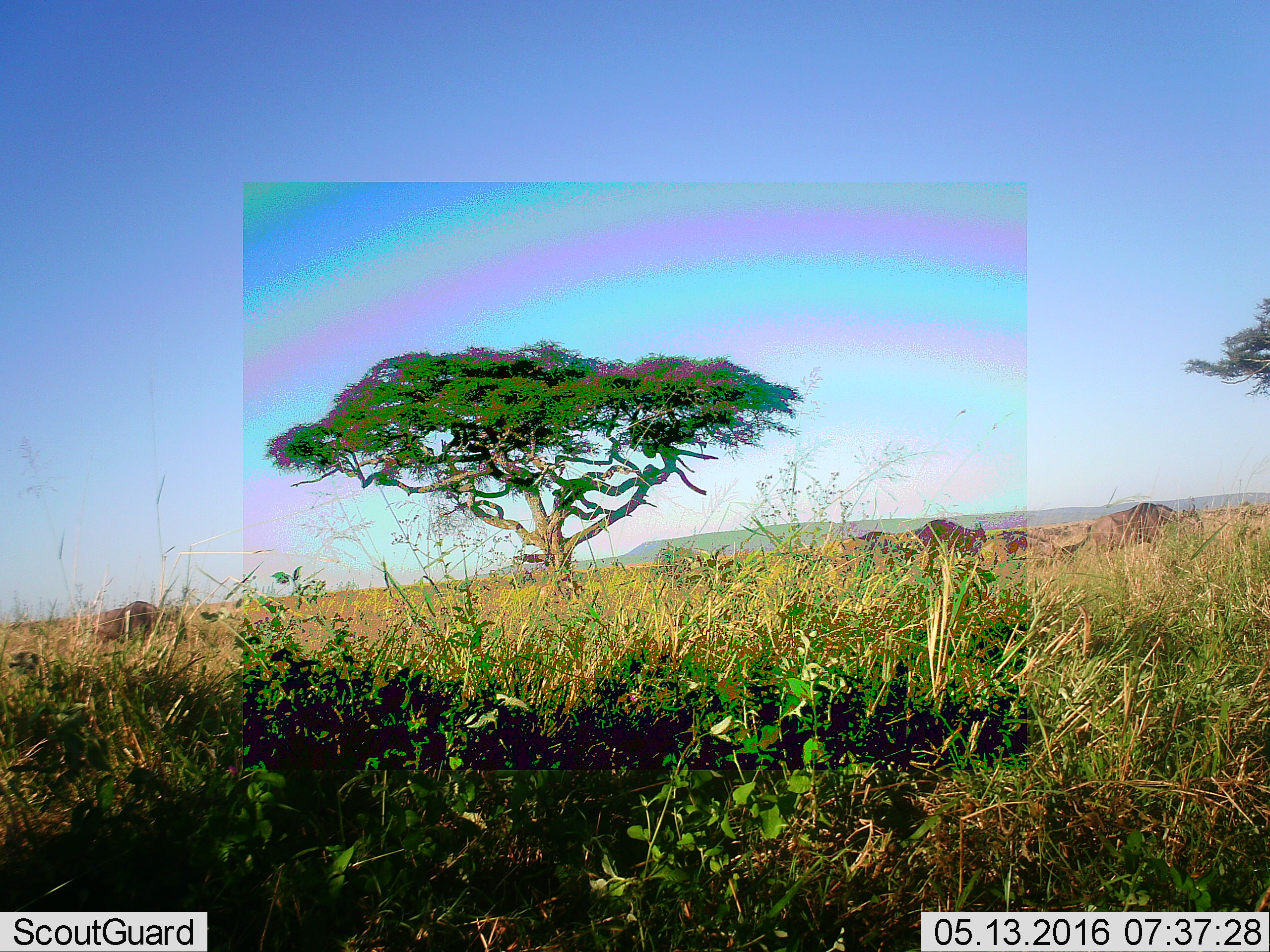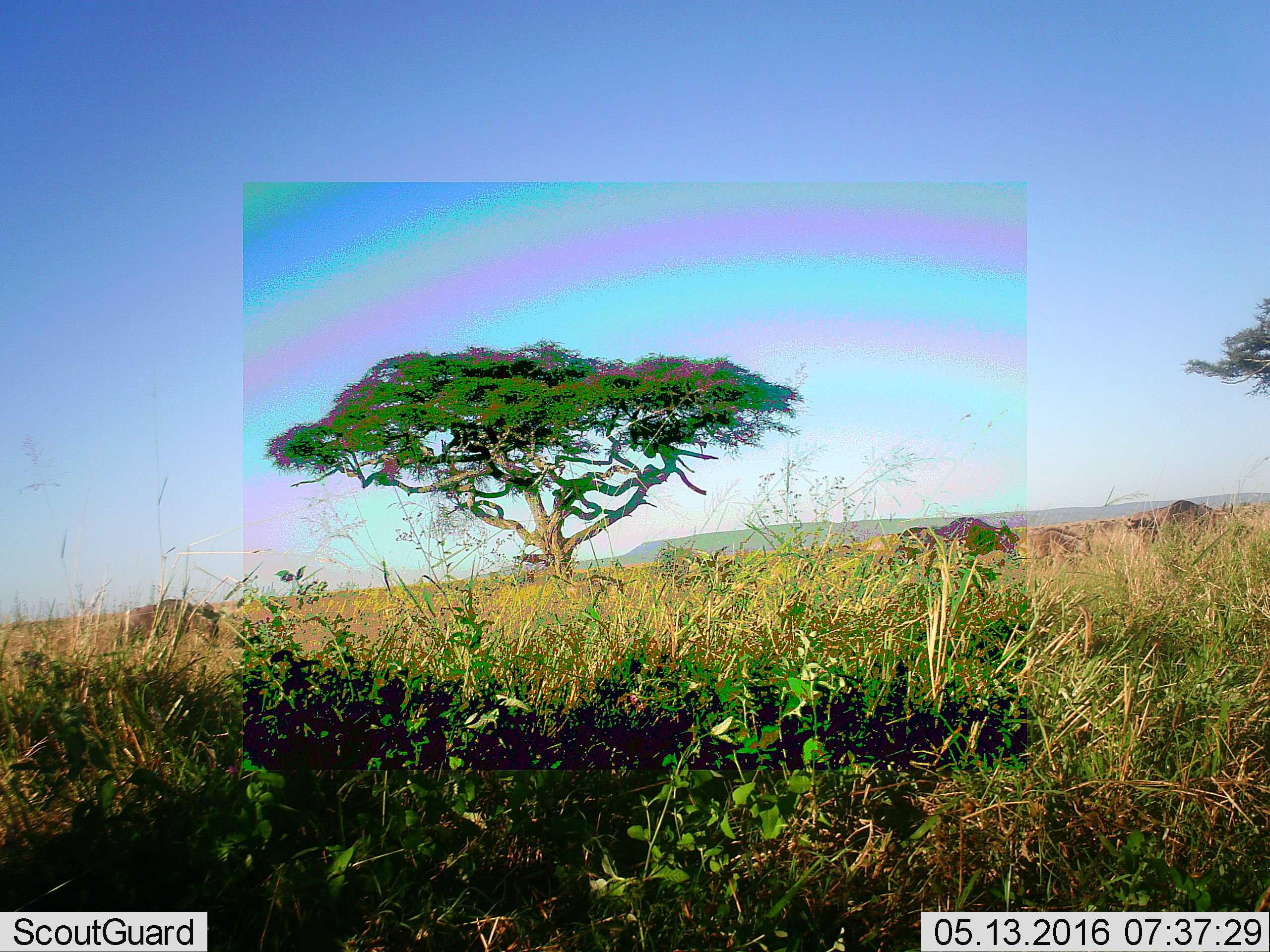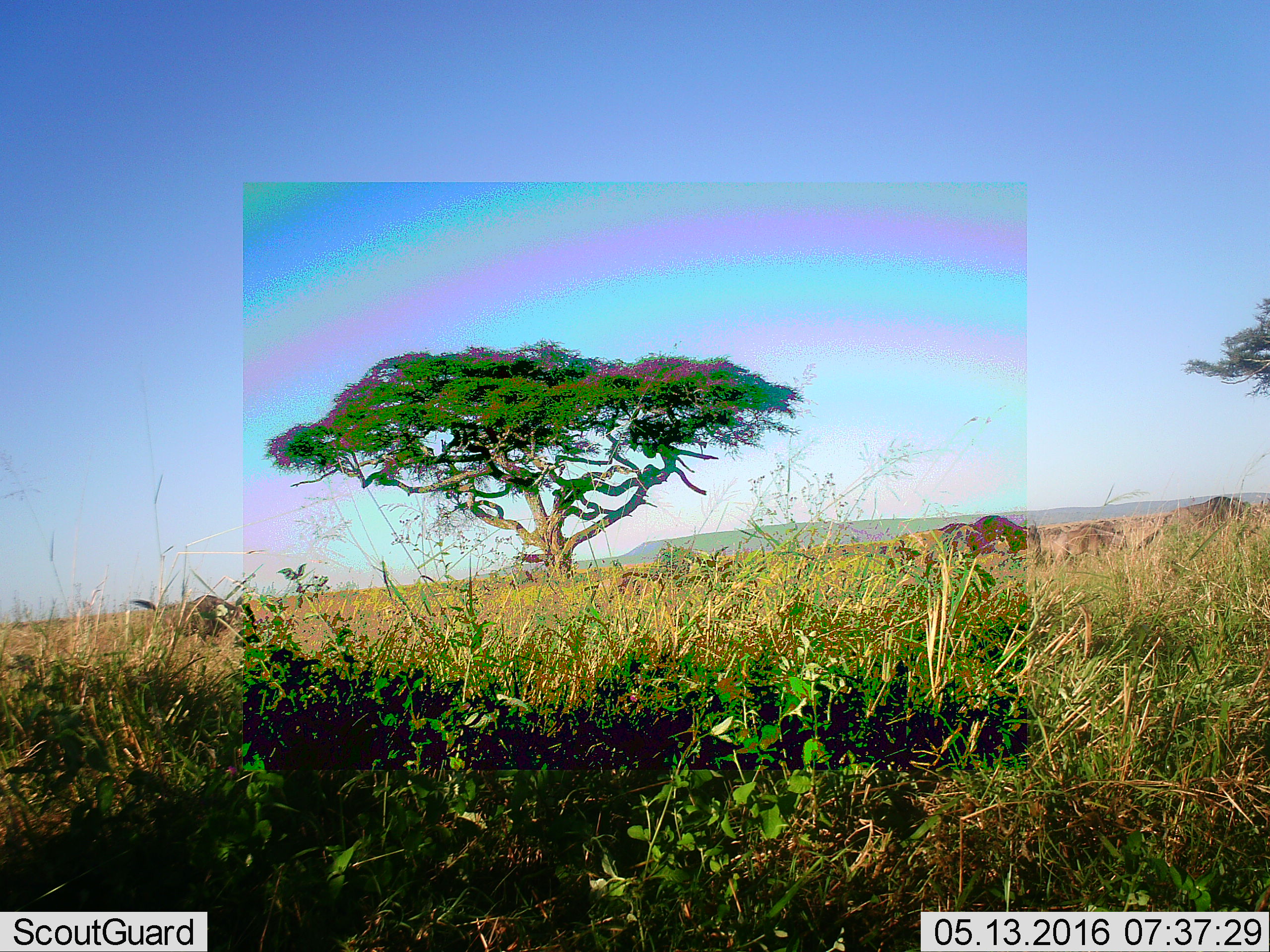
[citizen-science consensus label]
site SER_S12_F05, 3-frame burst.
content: unidentified animal